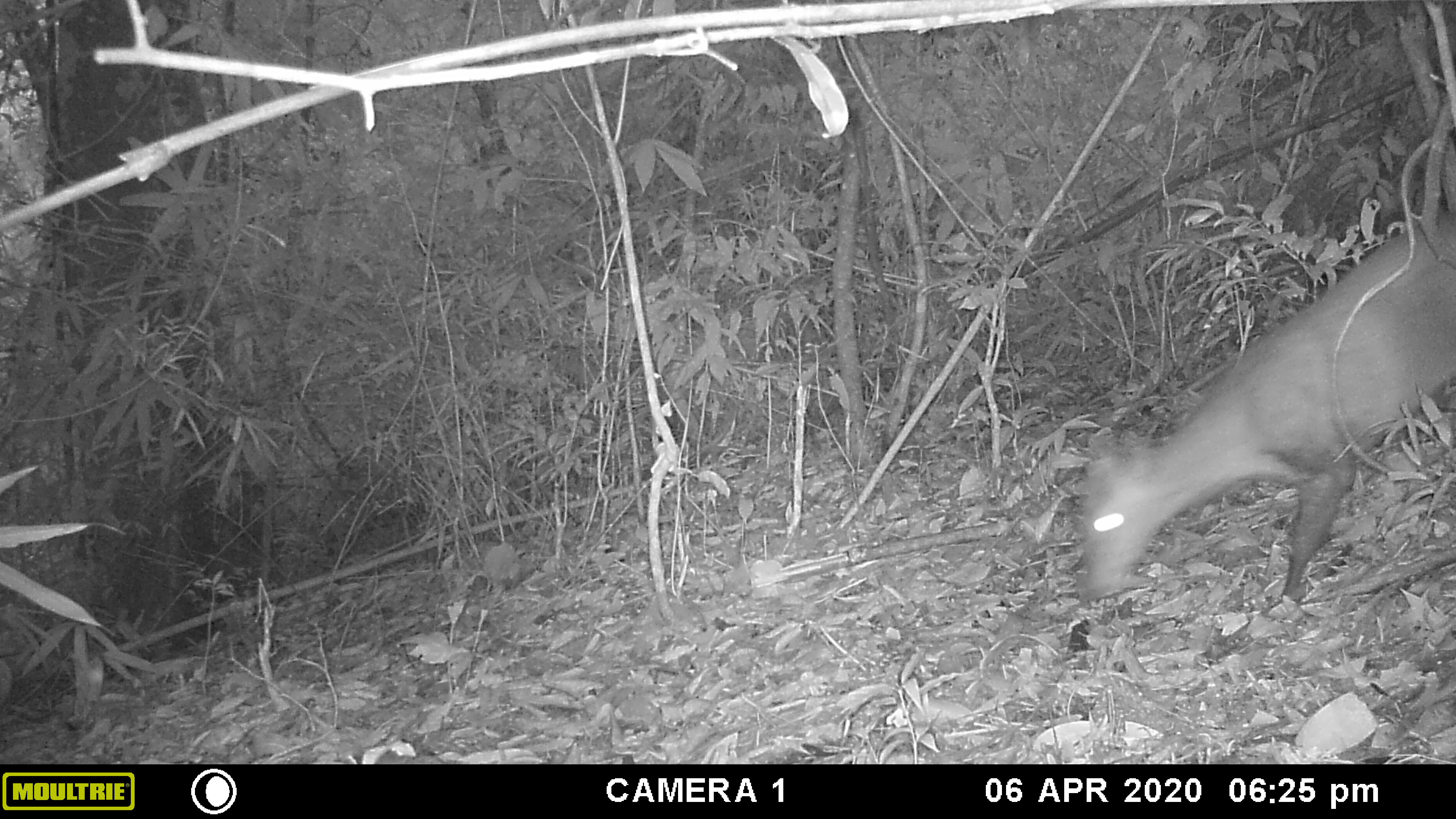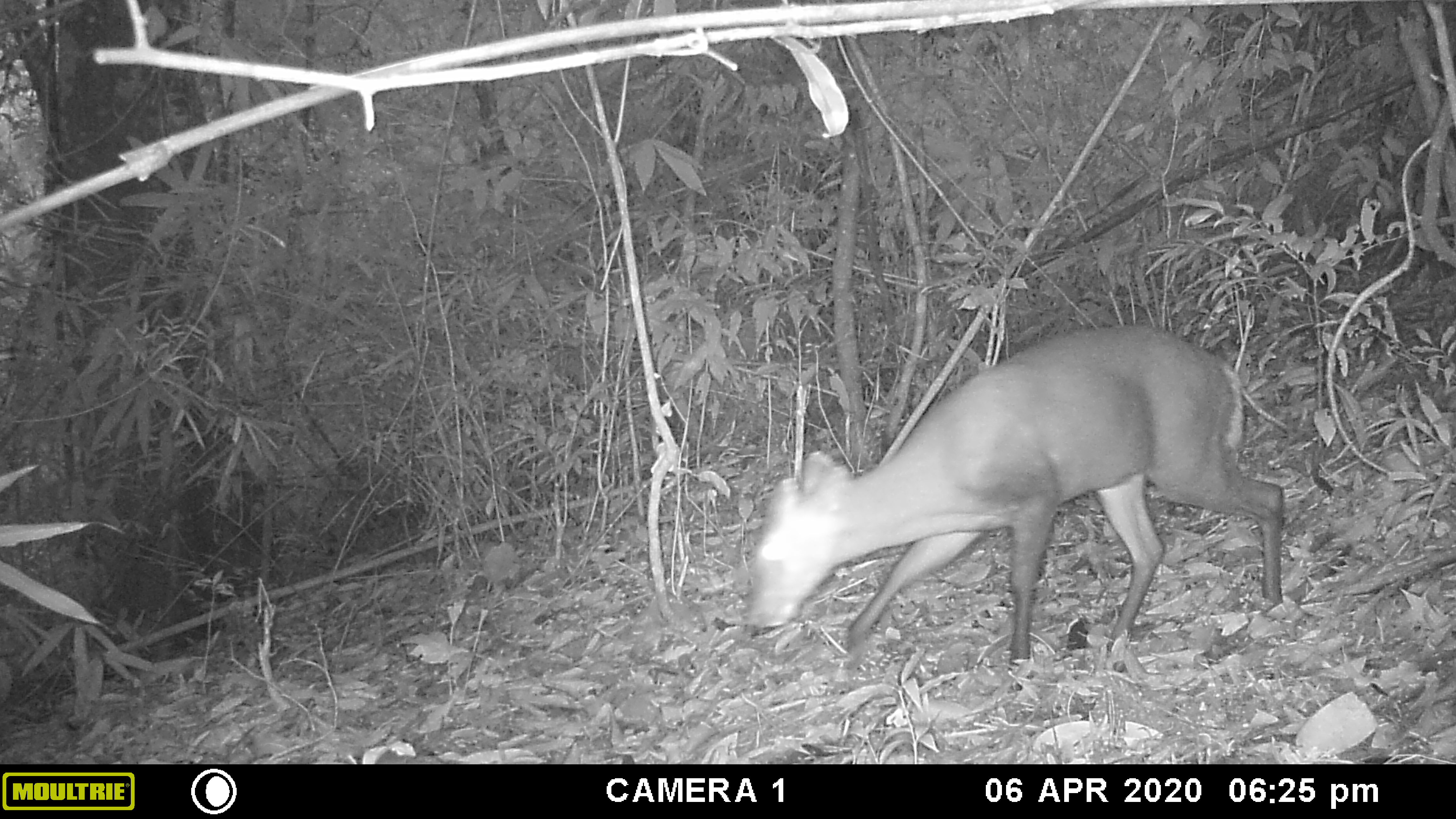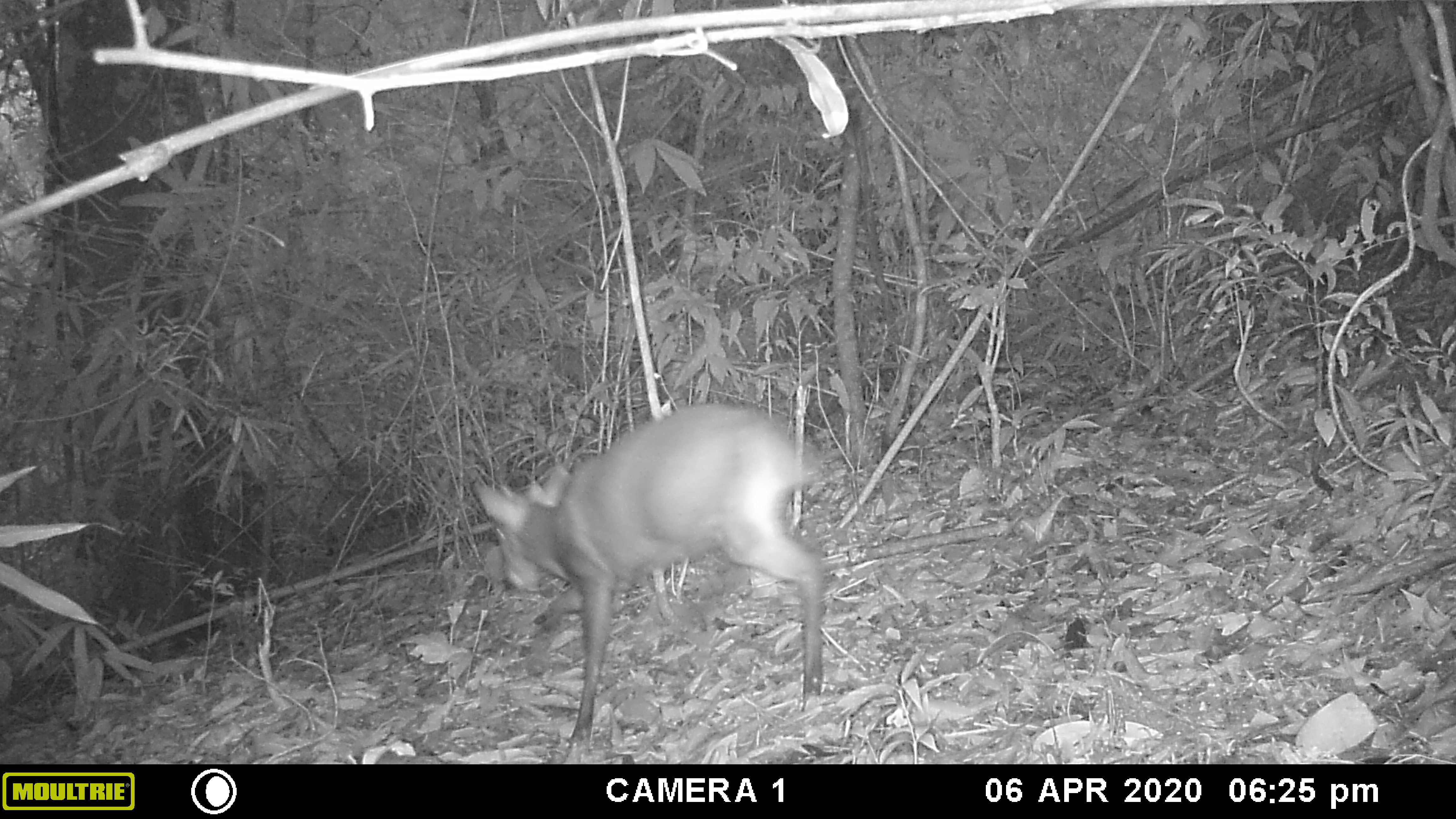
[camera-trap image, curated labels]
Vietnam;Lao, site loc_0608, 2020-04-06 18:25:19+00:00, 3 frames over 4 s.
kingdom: Animalia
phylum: Chordata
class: Mammalia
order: Artiodactyla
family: Cervidae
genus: Muntiacus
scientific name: Muntiacus rooseveltorum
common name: roosevelt's muntjac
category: roosevelts muntjac group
Roosevelts muntjac group (roosevelt's muntjac) (Muntiacus rooseveltorum). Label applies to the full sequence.